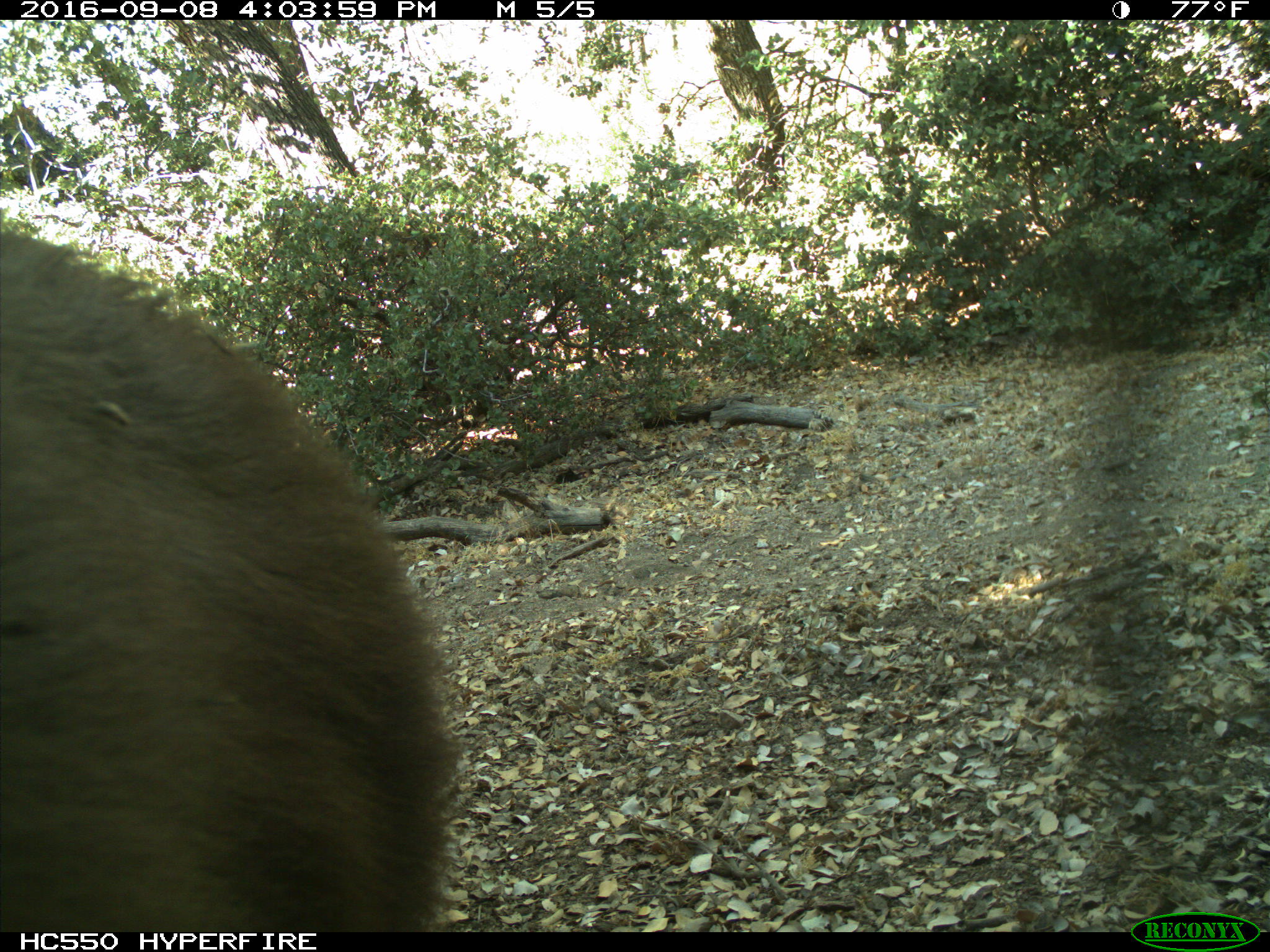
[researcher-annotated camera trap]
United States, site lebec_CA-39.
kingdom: Animalia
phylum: Chordata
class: Mammalia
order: Carnivora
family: Ursidae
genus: Ursus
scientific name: Ursus americanus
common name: american black bear